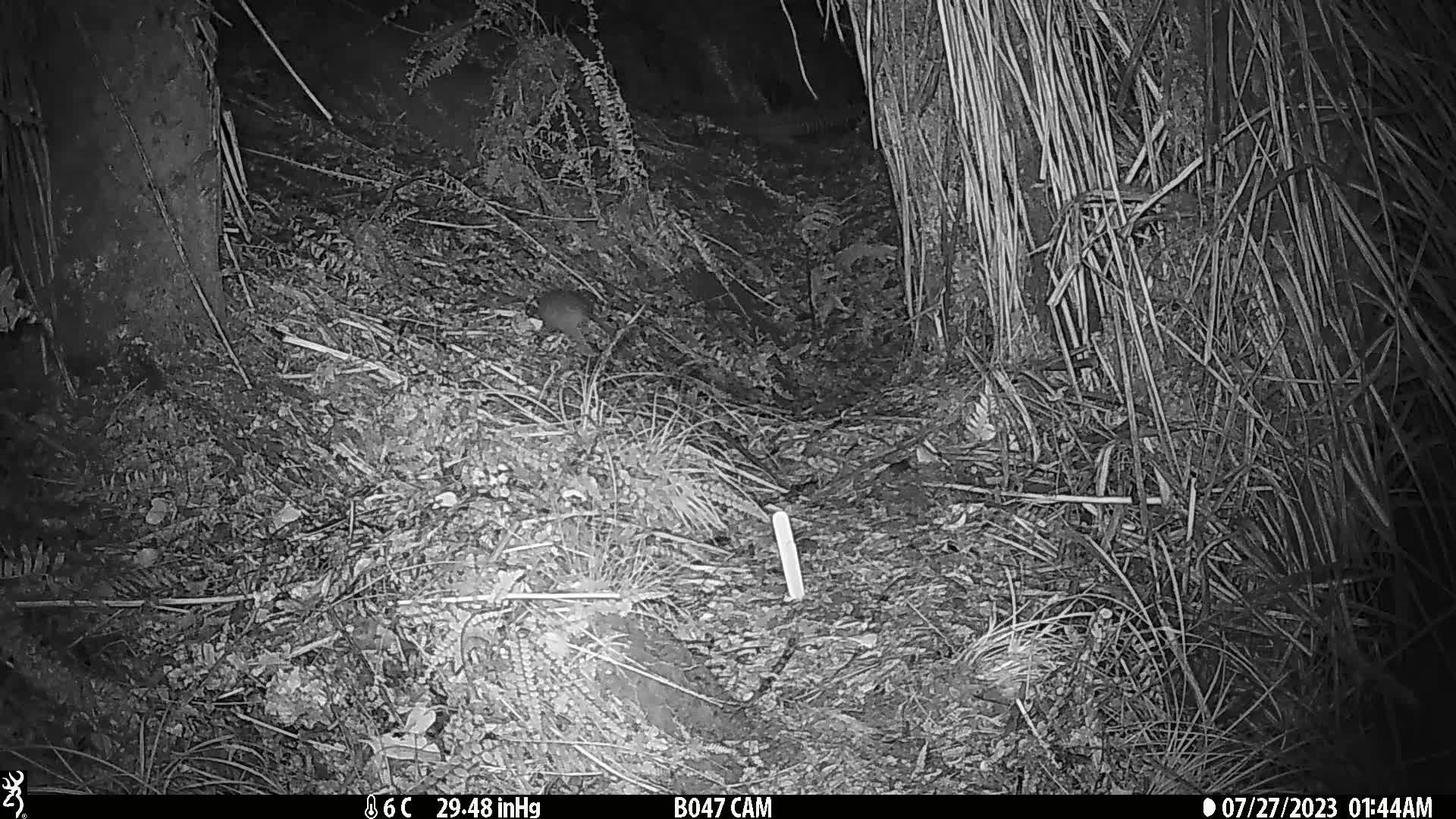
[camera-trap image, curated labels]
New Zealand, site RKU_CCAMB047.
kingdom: Animalia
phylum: Chordata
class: Mammalia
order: Rodentia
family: Muridae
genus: Rattus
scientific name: Rattus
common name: rat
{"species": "rat (Rattus)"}